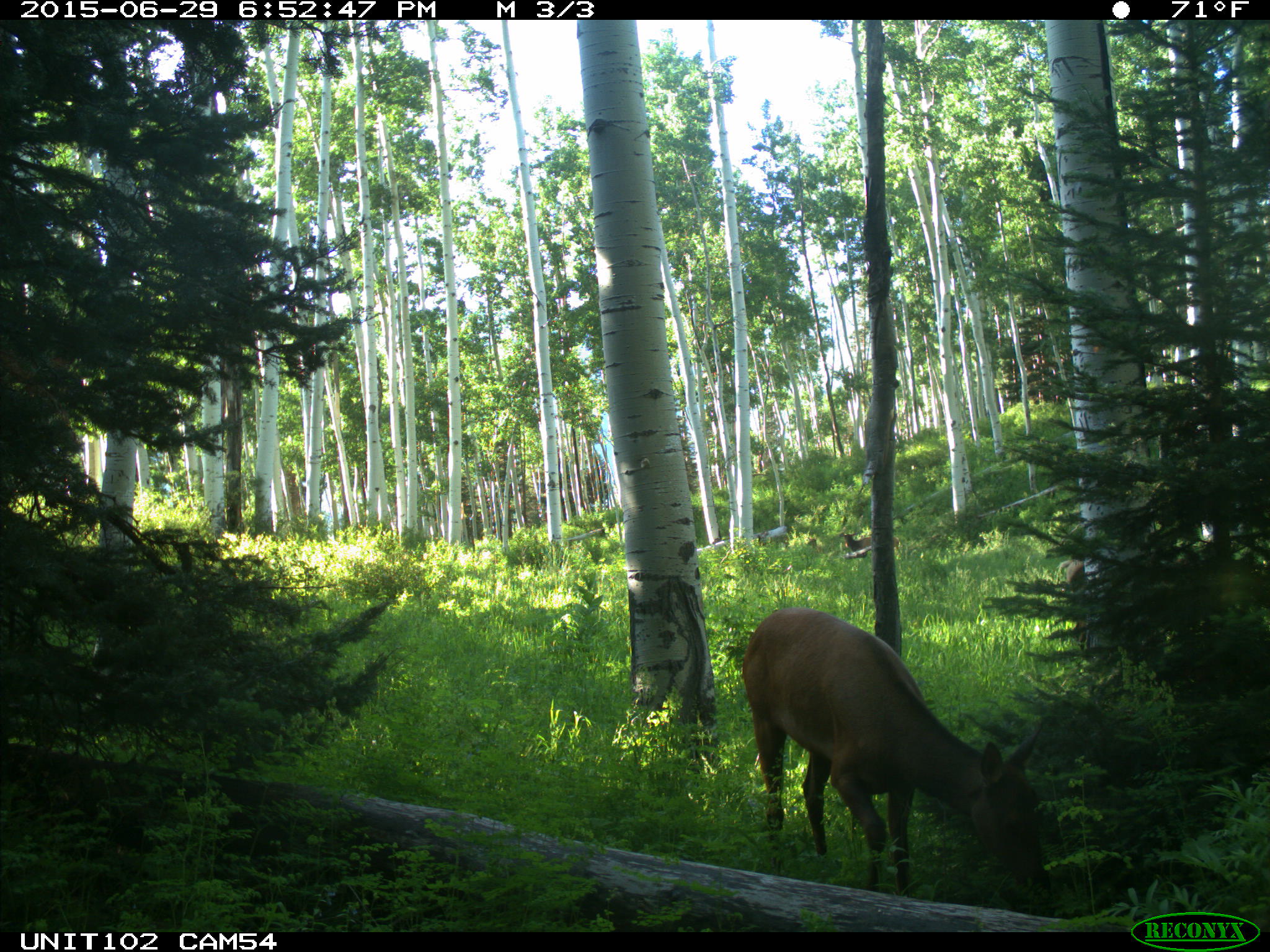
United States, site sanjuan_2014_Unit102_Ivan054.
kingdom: Animalia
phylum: Chordata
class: Mammalia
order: Artiodactyla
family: Cervidae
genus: Cervus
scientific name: Cervus elaphus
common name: red deer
Cervus elaphus (red deer).